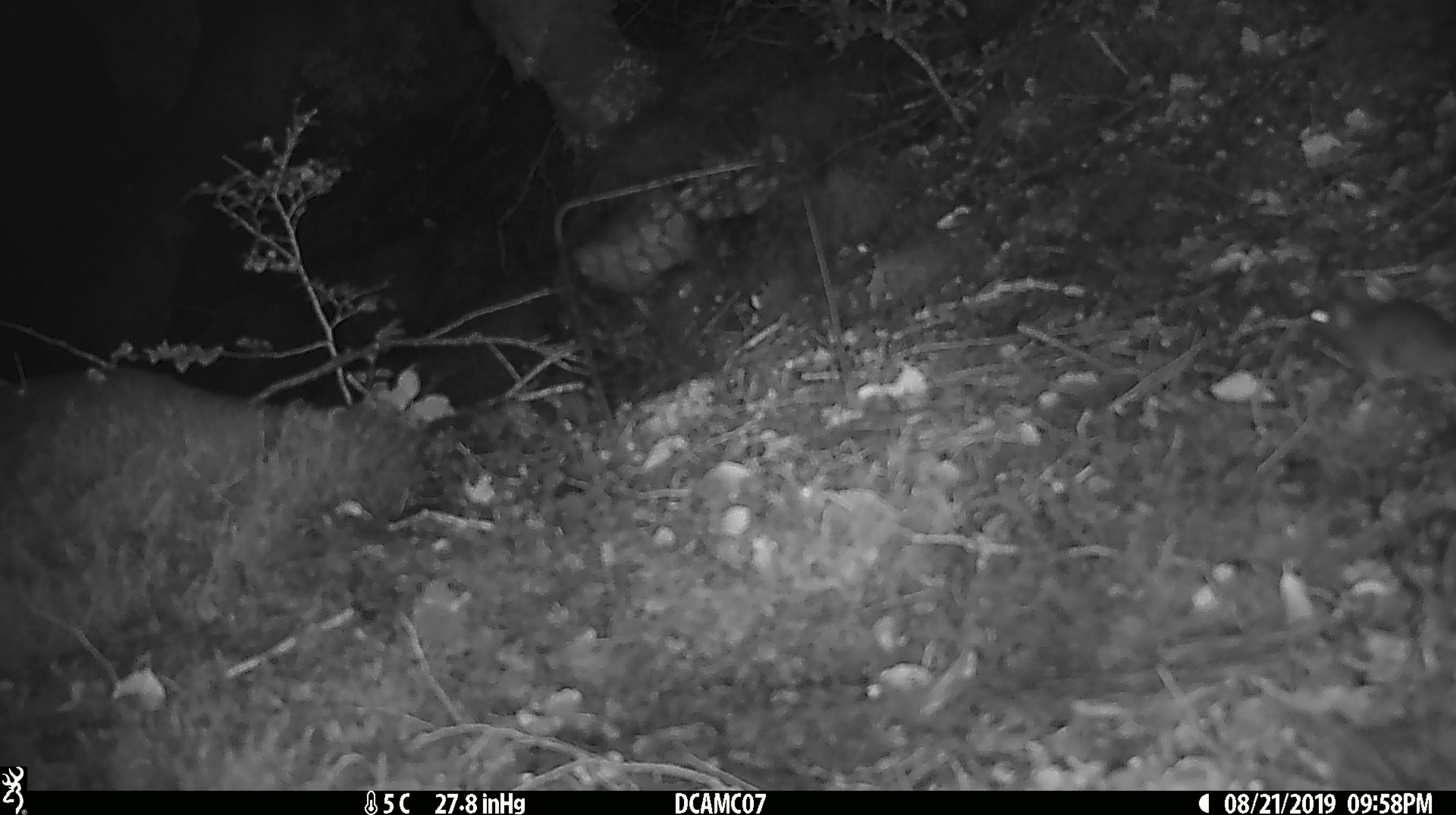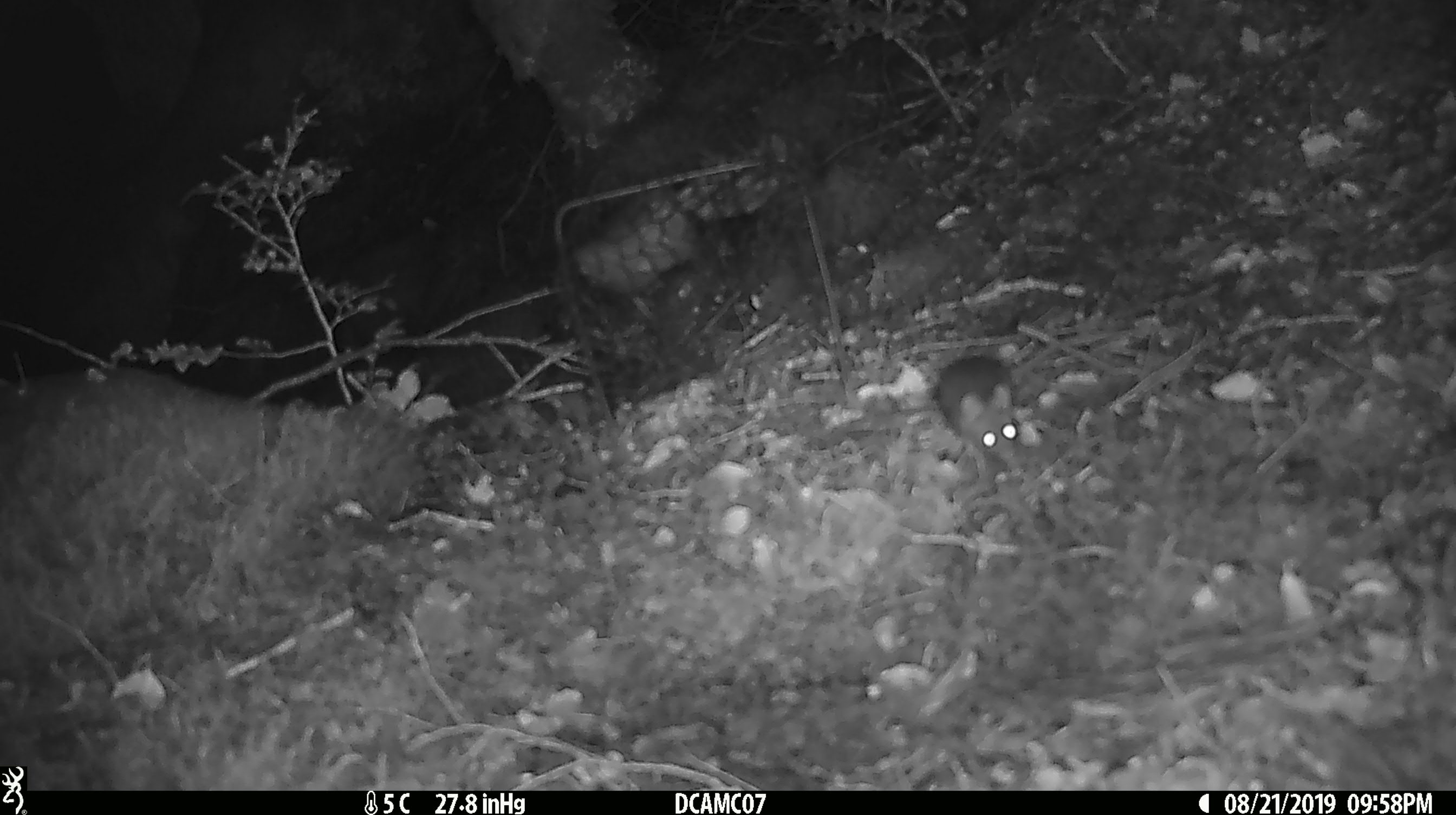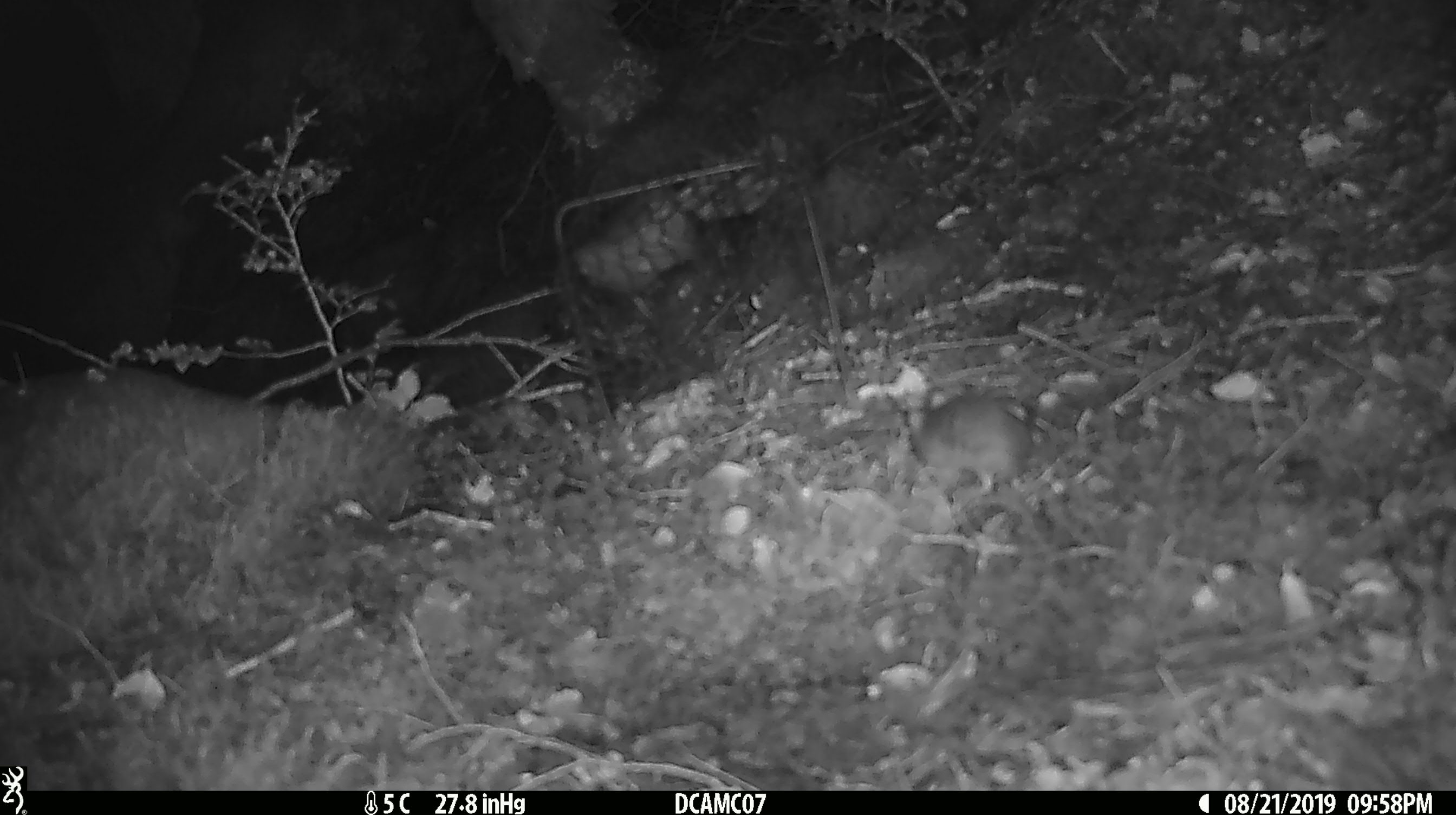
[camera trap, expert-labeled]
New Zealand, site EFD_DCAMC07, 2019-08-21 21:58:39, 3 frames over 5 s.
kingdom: Animalia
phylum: Chordata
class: Mammalia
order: Rodentia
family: Muridae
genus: Mus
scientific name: Mus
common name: mouse